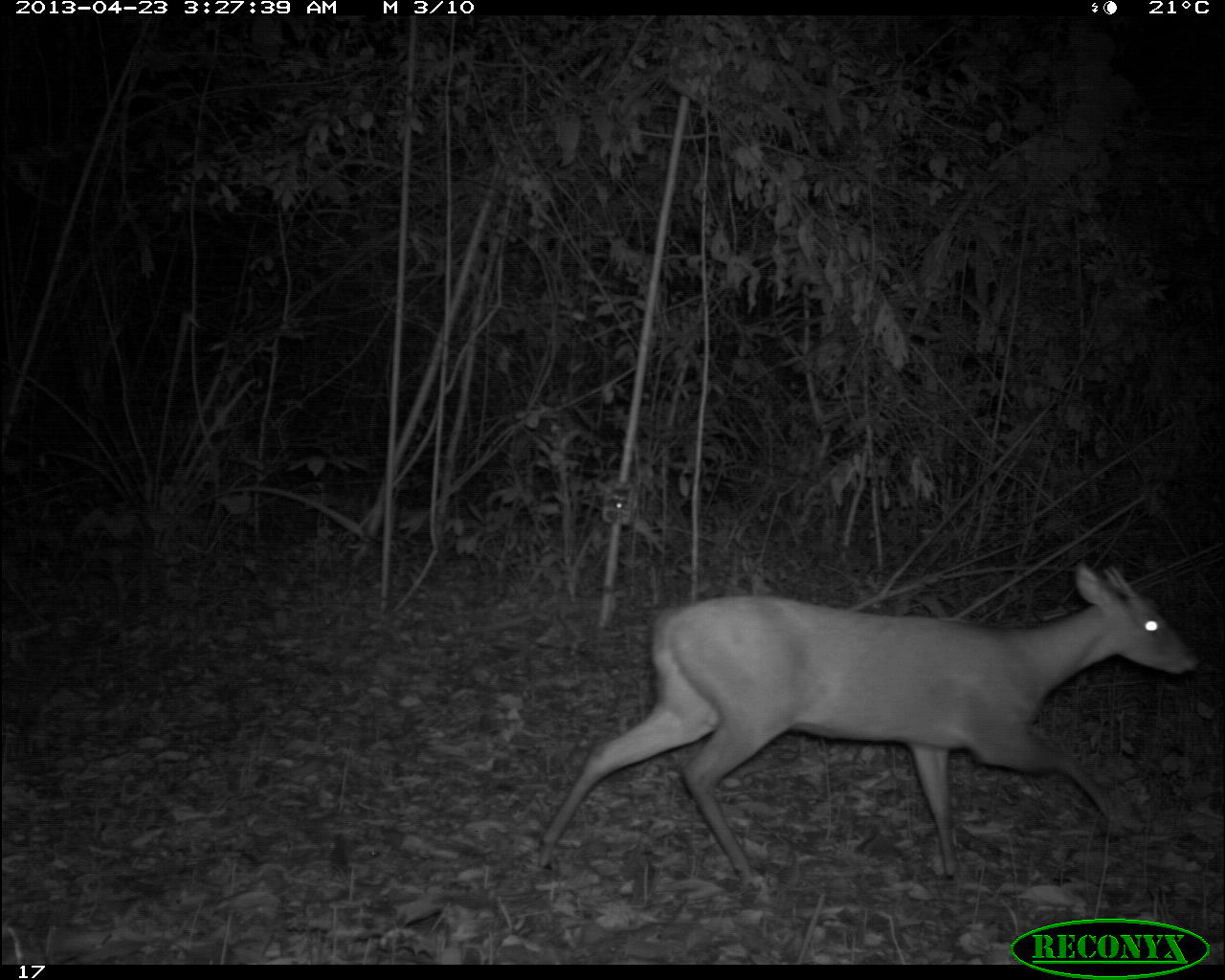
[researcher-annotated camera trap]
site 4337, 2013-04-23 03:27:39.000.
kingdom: Animalia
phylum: Chordata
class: Mammalia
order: Artiodactyla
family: Cervidae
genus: Mazama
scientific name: Mazama temama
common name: central american red brocket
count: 1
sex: male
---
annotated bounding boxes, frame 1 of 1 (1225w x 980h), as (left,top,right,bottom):
mazama temama: (532,562,1200,888)